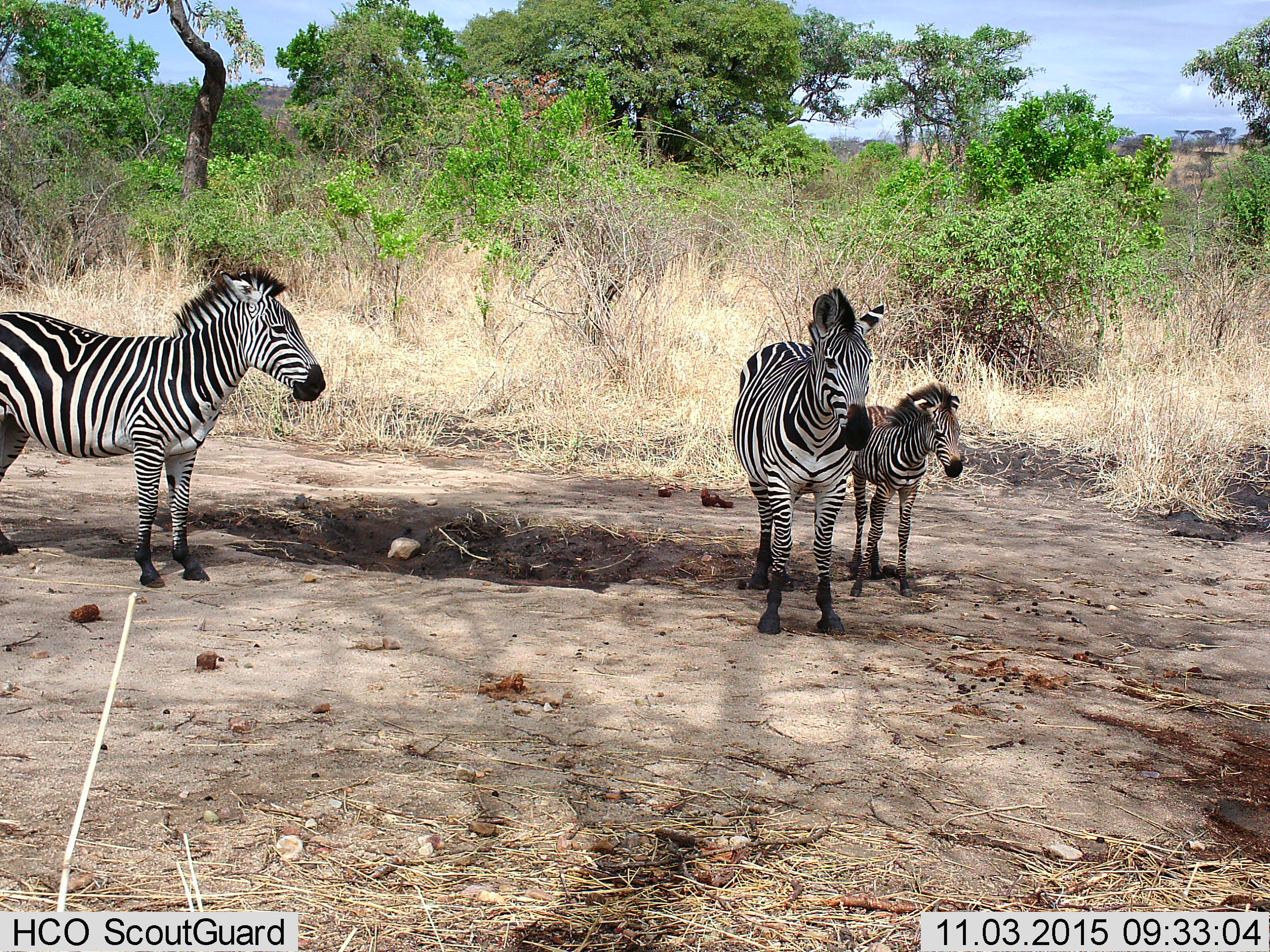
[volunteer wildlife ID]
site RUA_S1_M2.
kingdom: Animalia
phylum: Chordata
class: Mammalia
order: Perissodactyla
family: Equidae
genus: Equus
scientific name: Equus quagga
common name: plains zebra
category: zebraplains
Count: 3.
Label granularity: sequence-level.